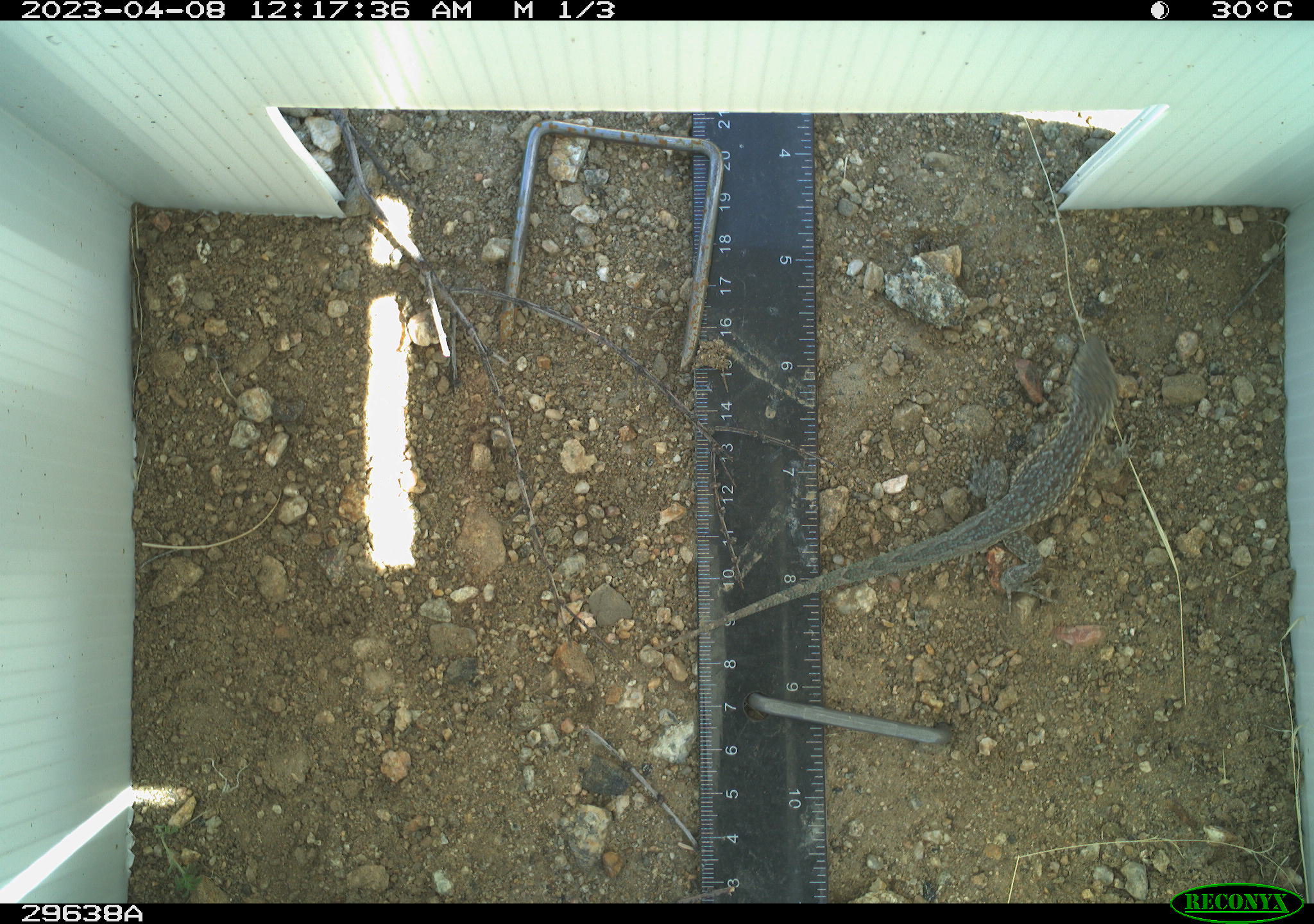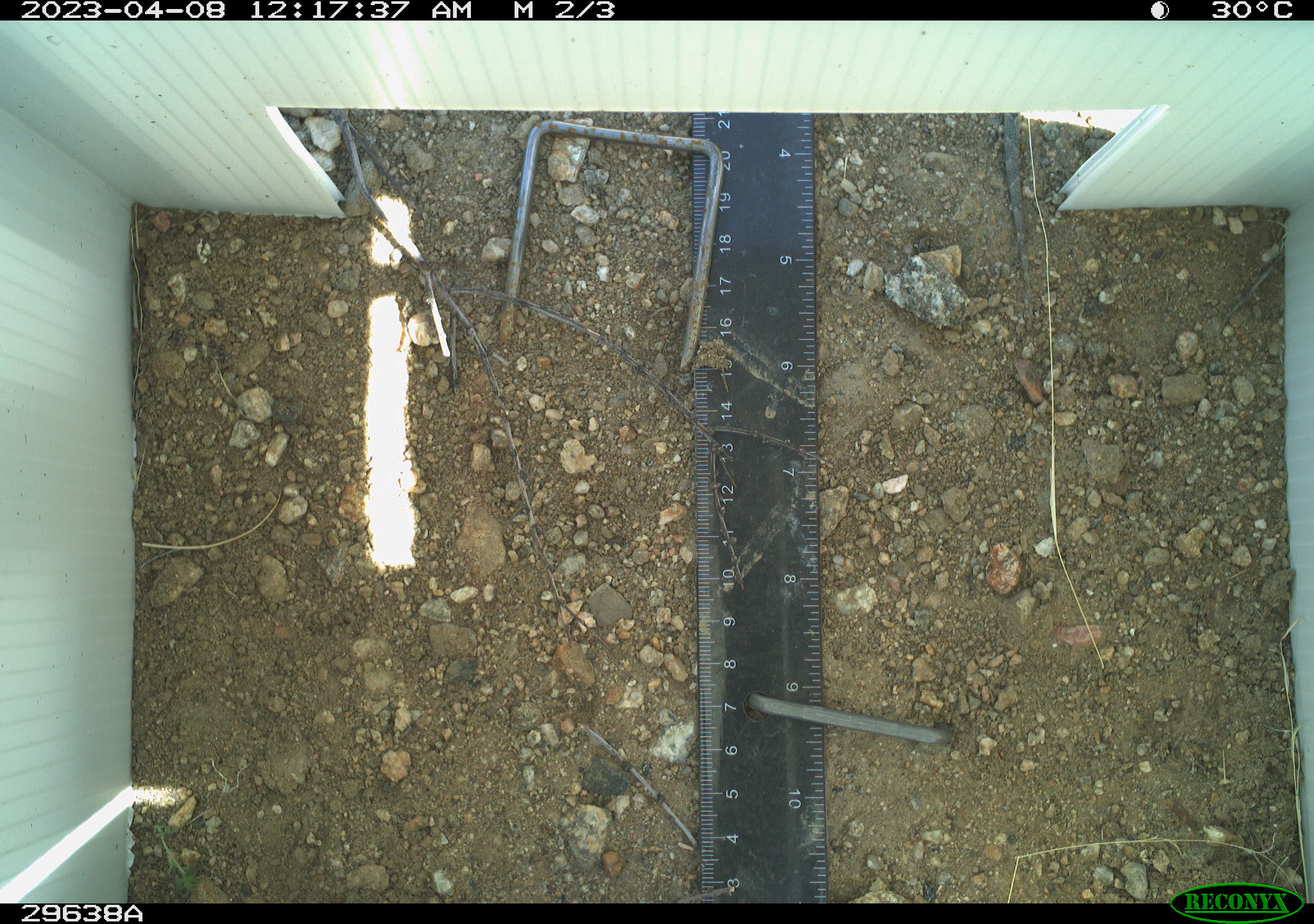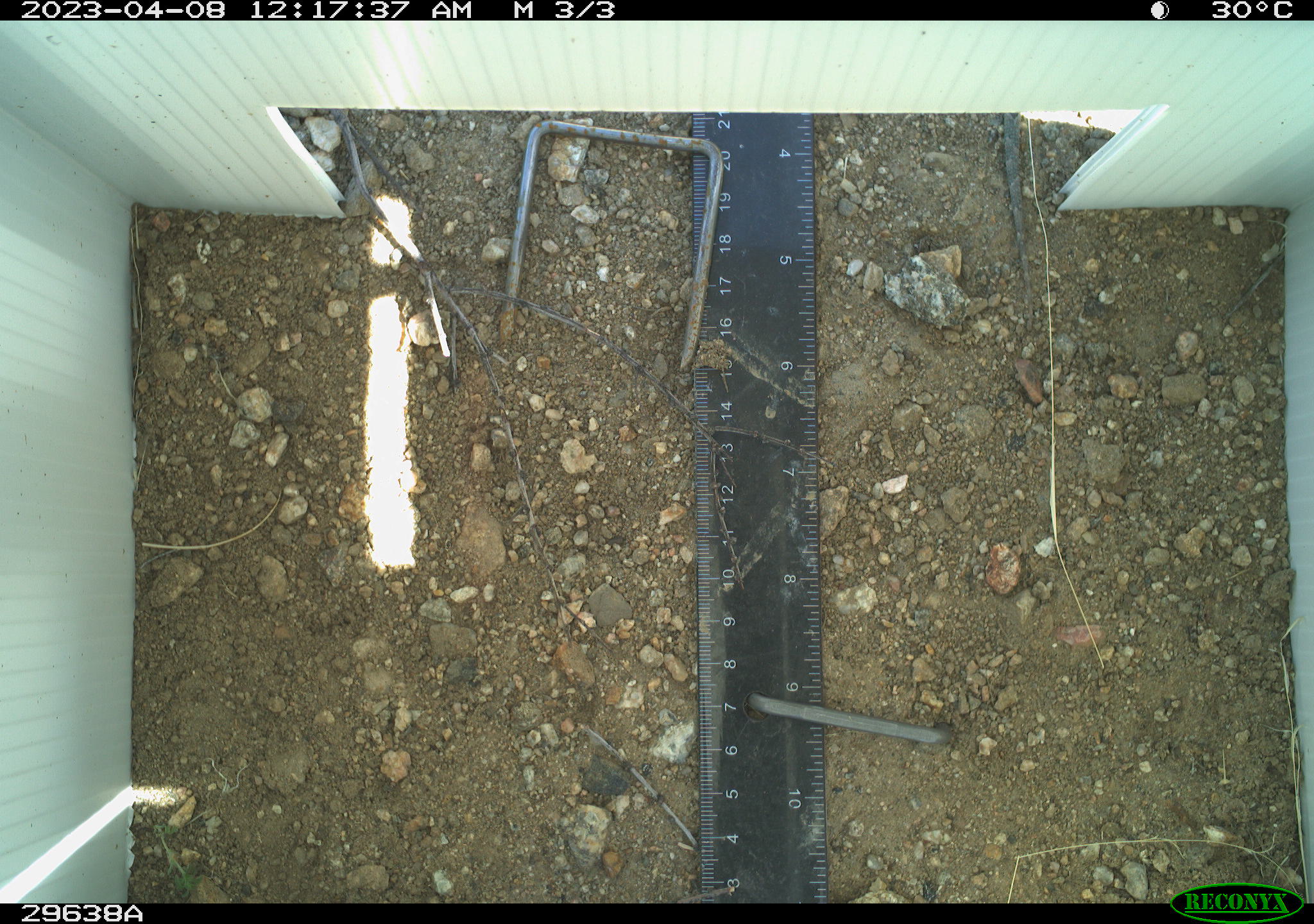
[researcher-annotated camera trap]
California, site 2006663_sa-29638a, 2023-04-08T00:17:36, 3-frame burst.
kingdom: Animalia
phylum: Chordata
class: Reptilia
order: Squamata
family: Phrynosomatidae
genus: Uta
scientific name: Uta stansburiana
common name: common side-blotched lizard